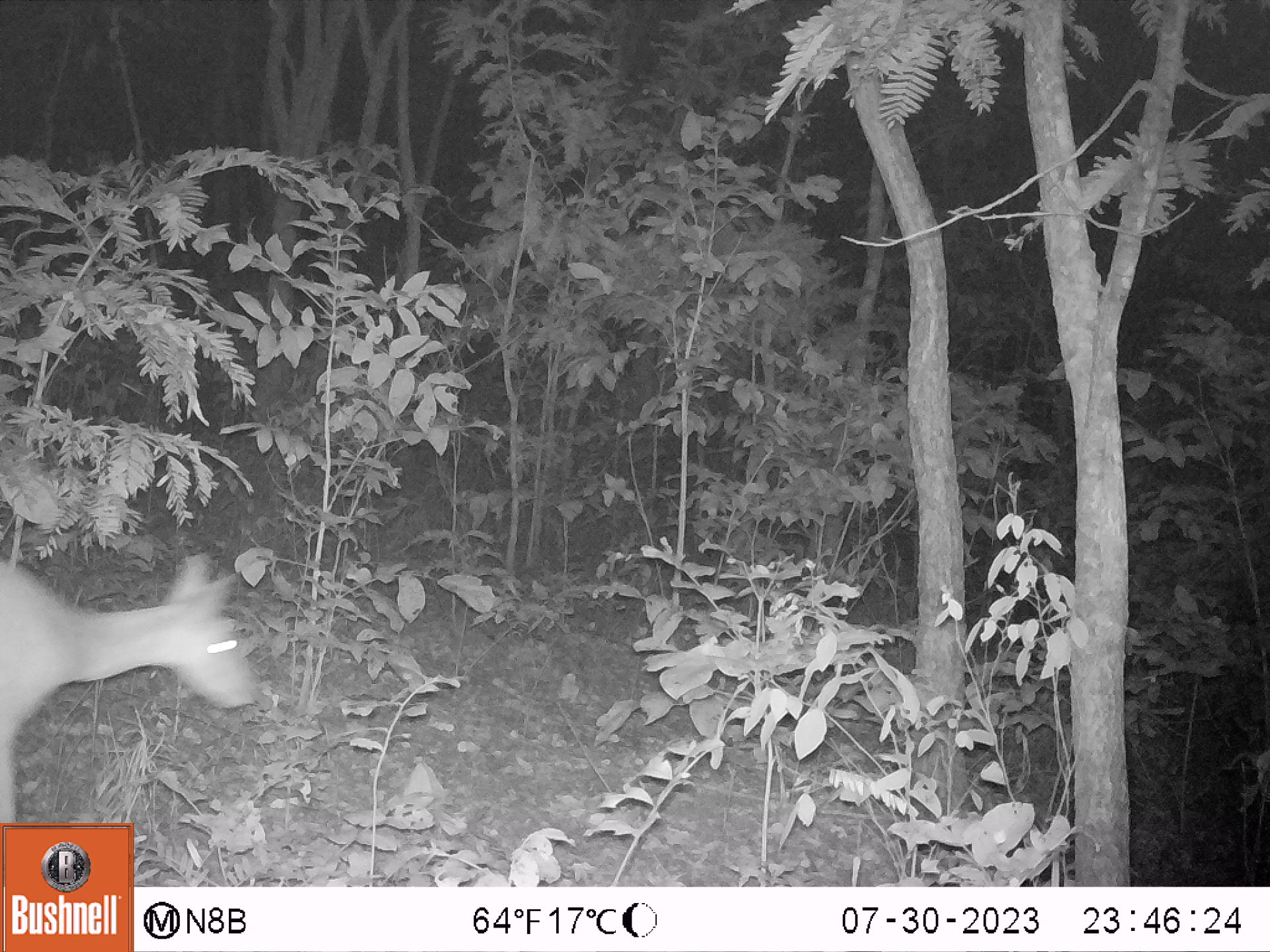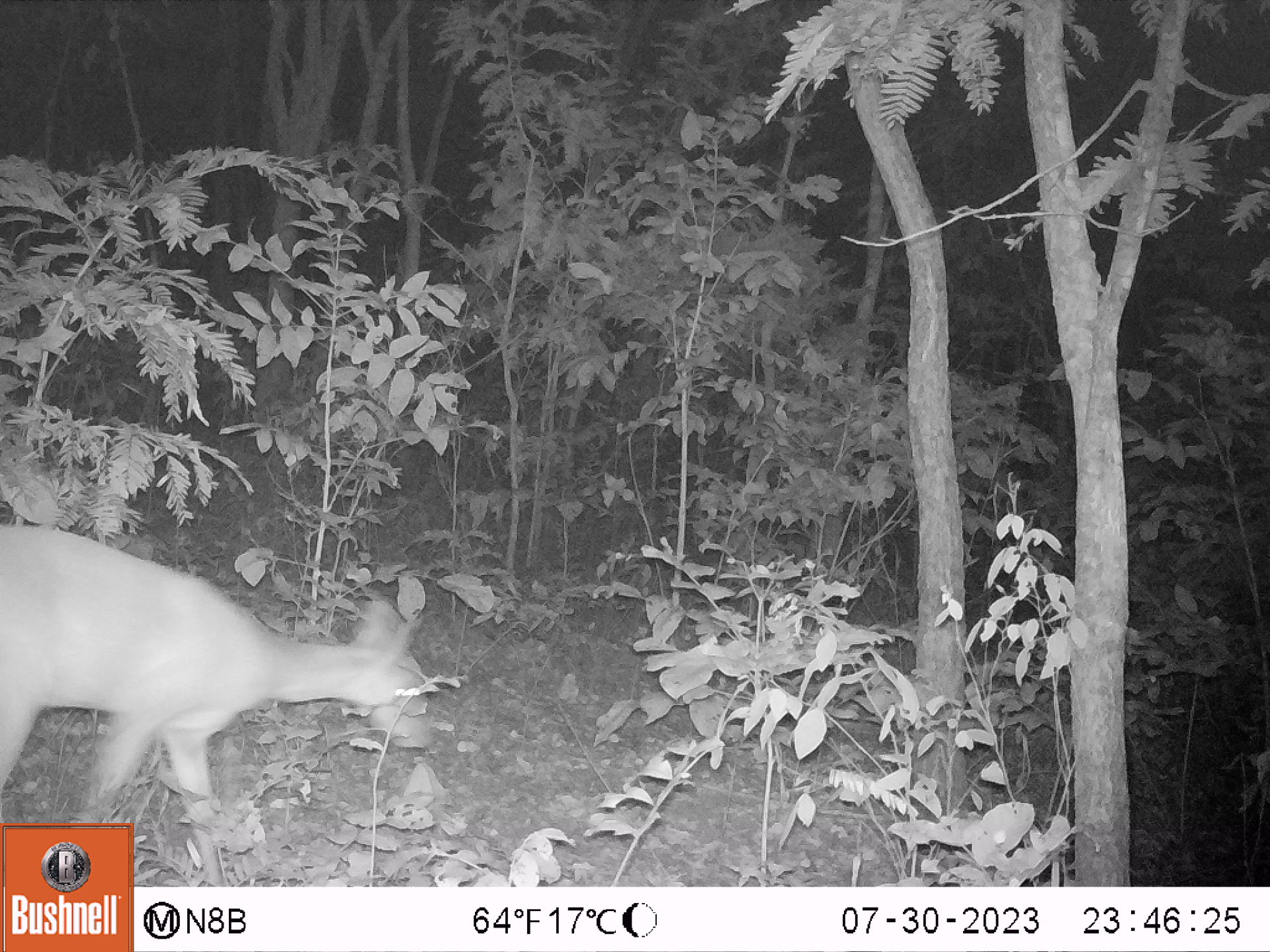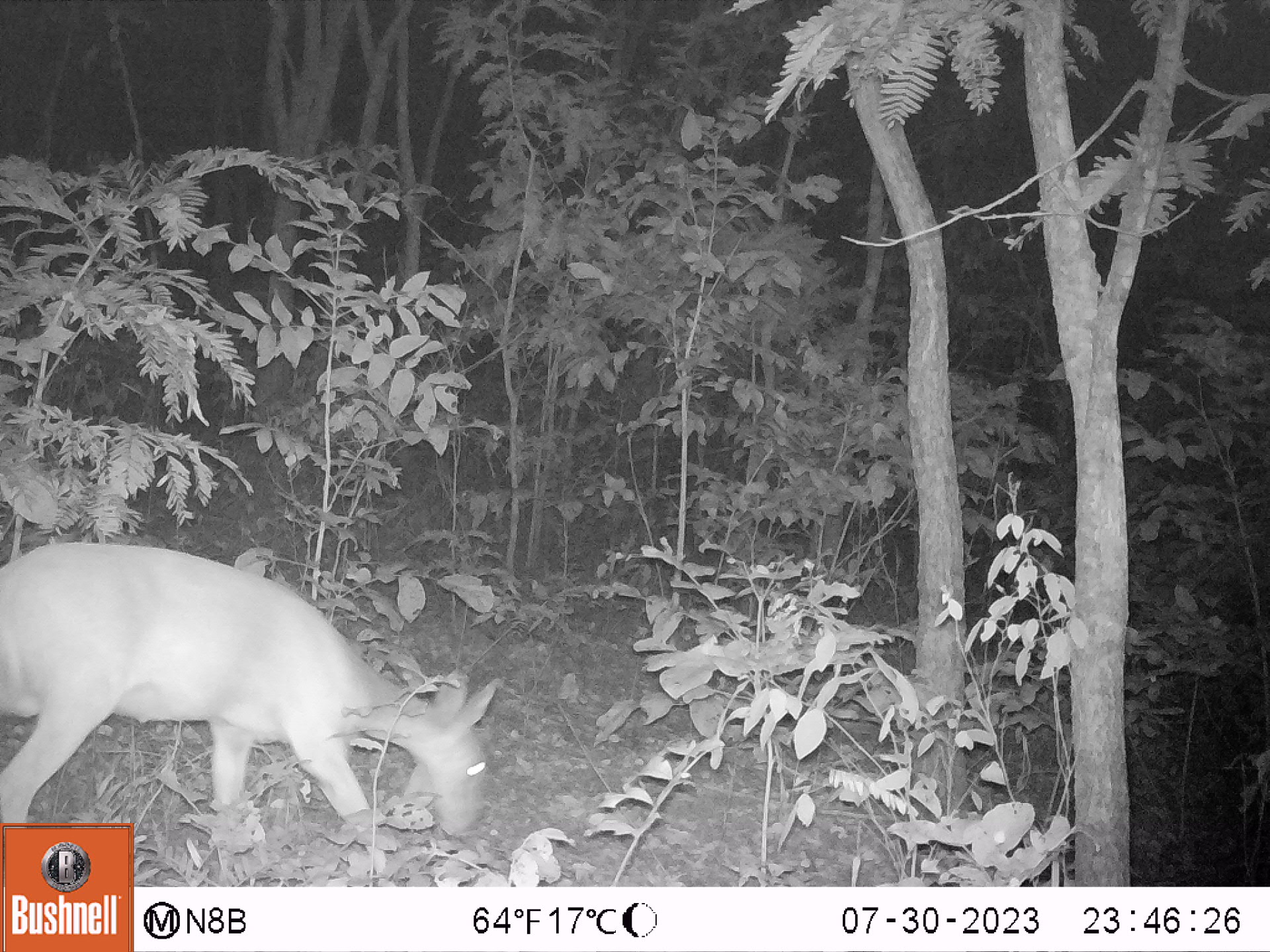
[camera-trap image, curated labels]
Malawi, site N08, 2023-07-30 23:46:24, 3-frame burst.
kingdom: Animalia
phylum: Chordata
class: Mammalia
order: Artiodactyla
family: Bovidae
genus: Tragelaphus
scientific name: Tragelaphus sylvaticus sylvaticus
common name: cape bushbuck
Cape bushbuck (Tragelaphus sylvaticus sylvaticus), count 1.